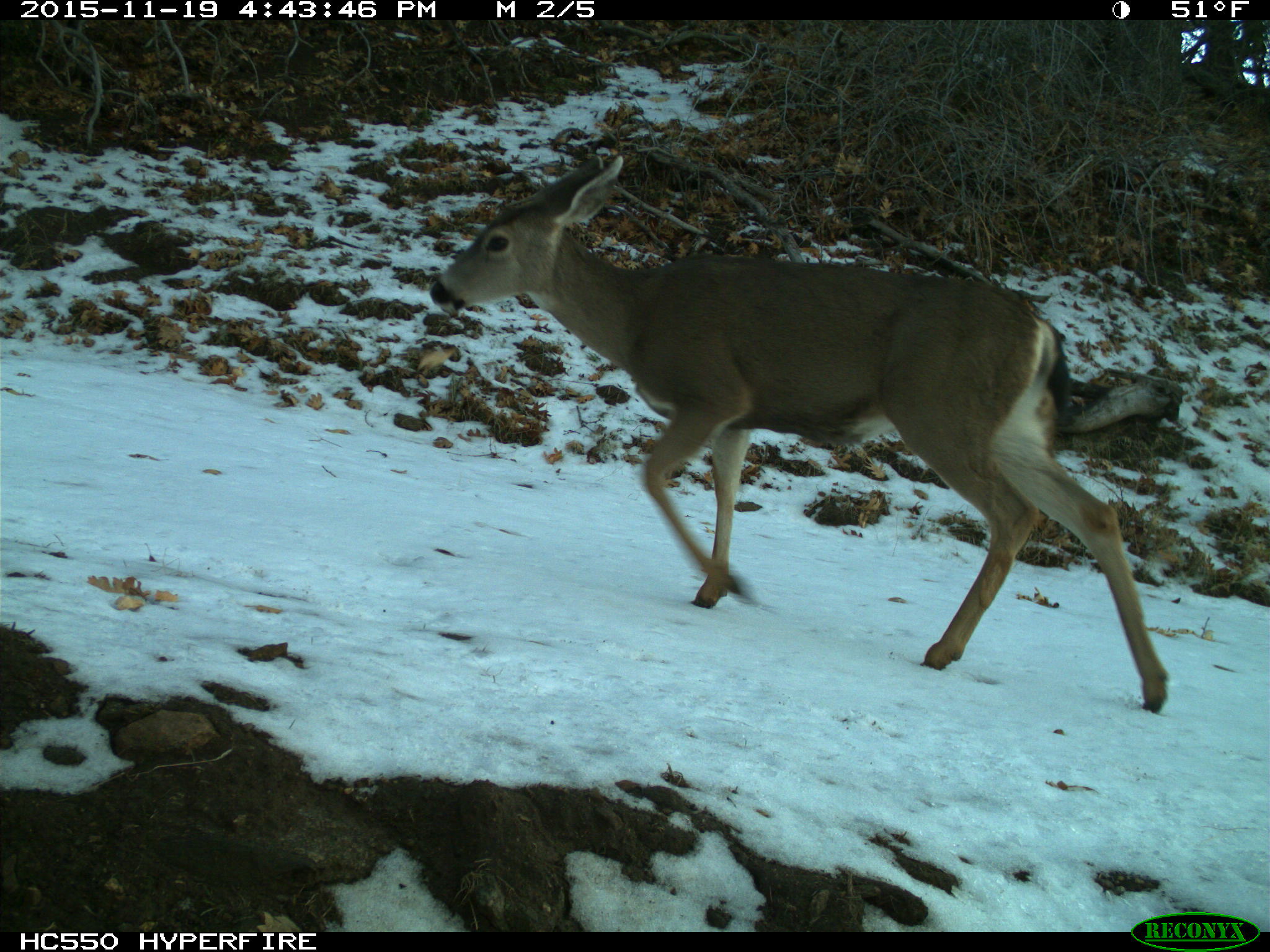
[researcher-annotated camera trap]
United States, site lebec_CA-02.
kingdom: Animalia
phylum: Chordata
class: Mammalia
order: Artiodactyla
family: Cervidae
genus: Odocoileus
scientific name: Odocoileus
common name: deer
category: unidentified deer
Unidentified deer (deer) (Odocoileus).